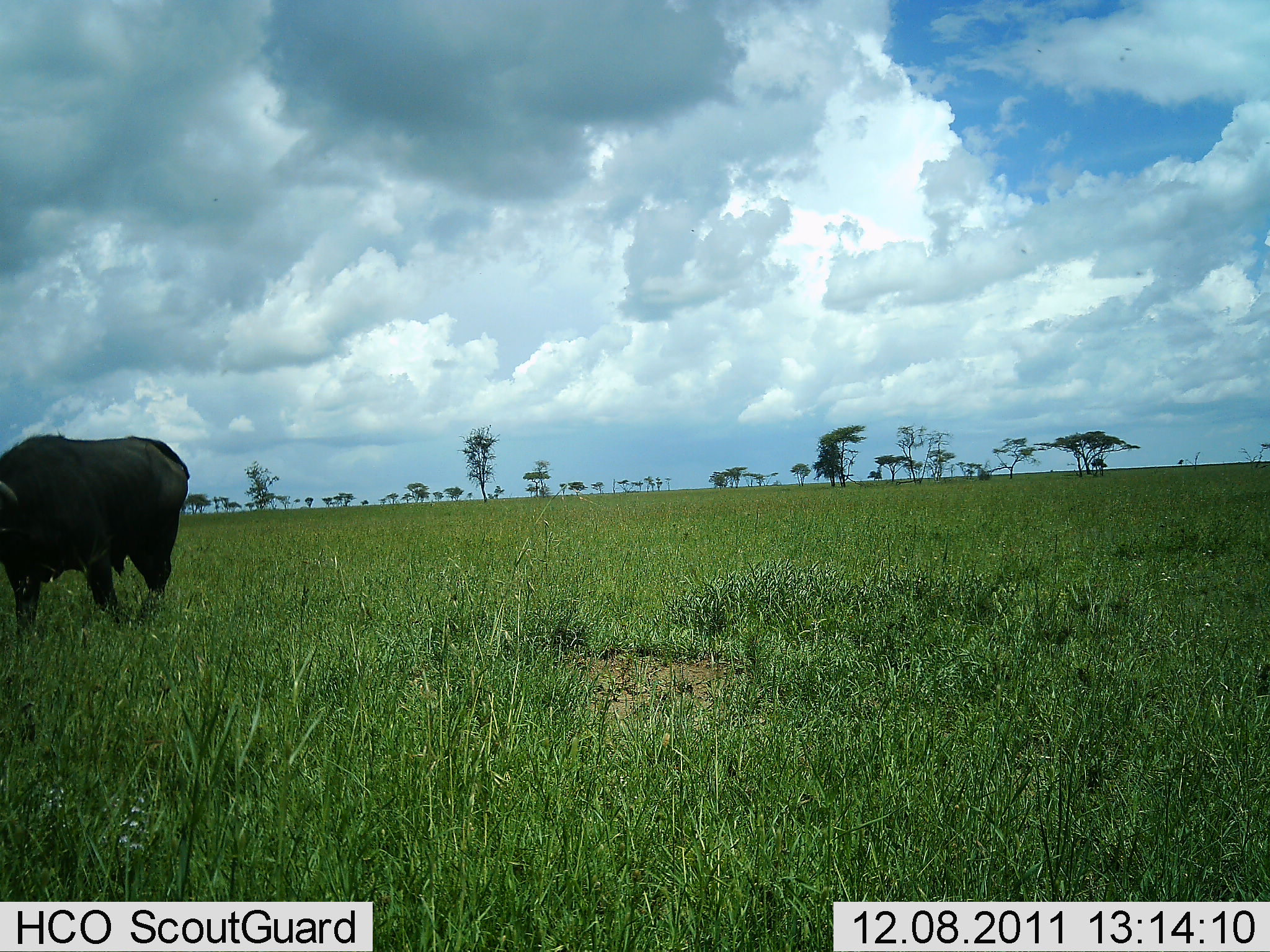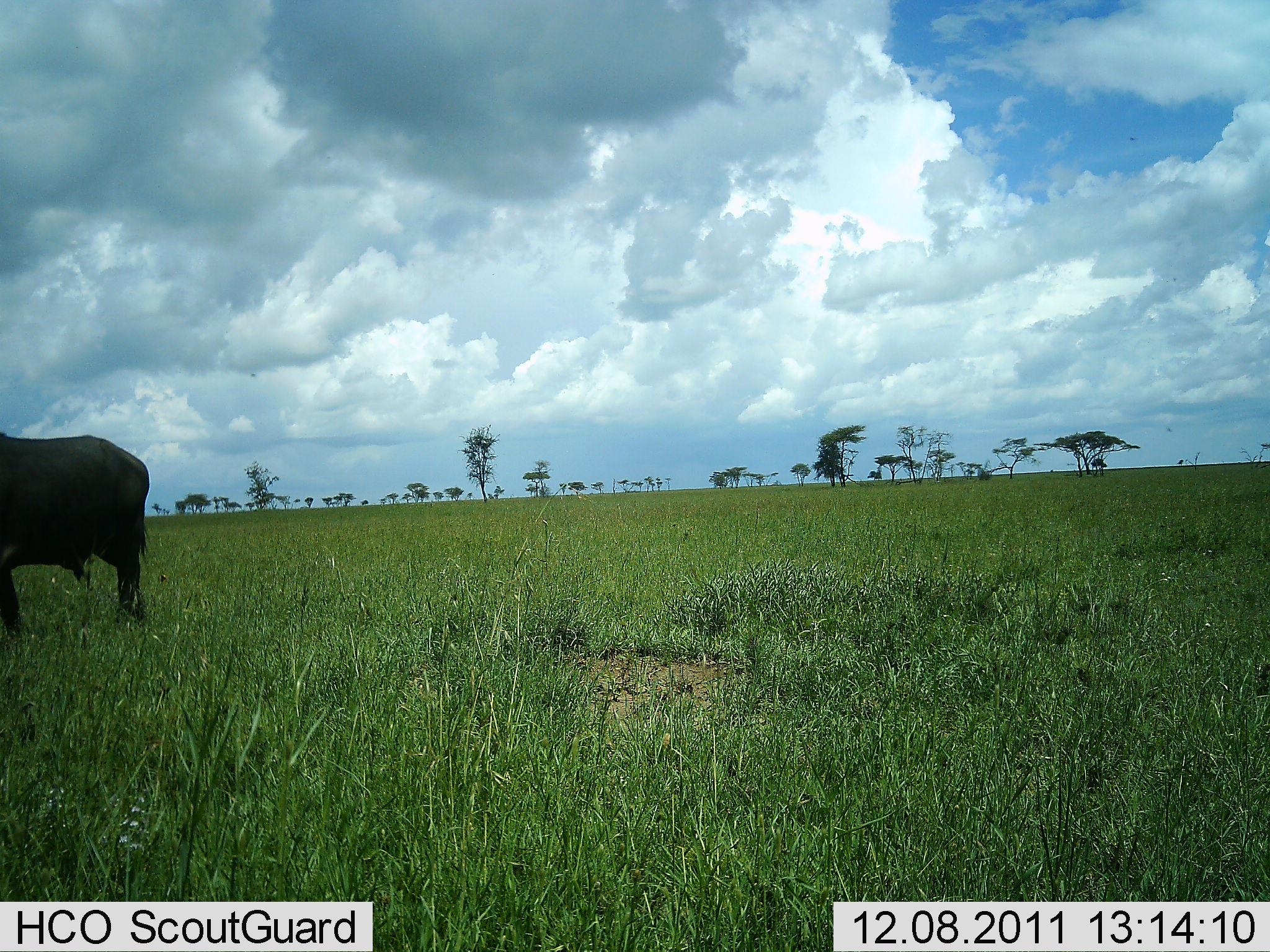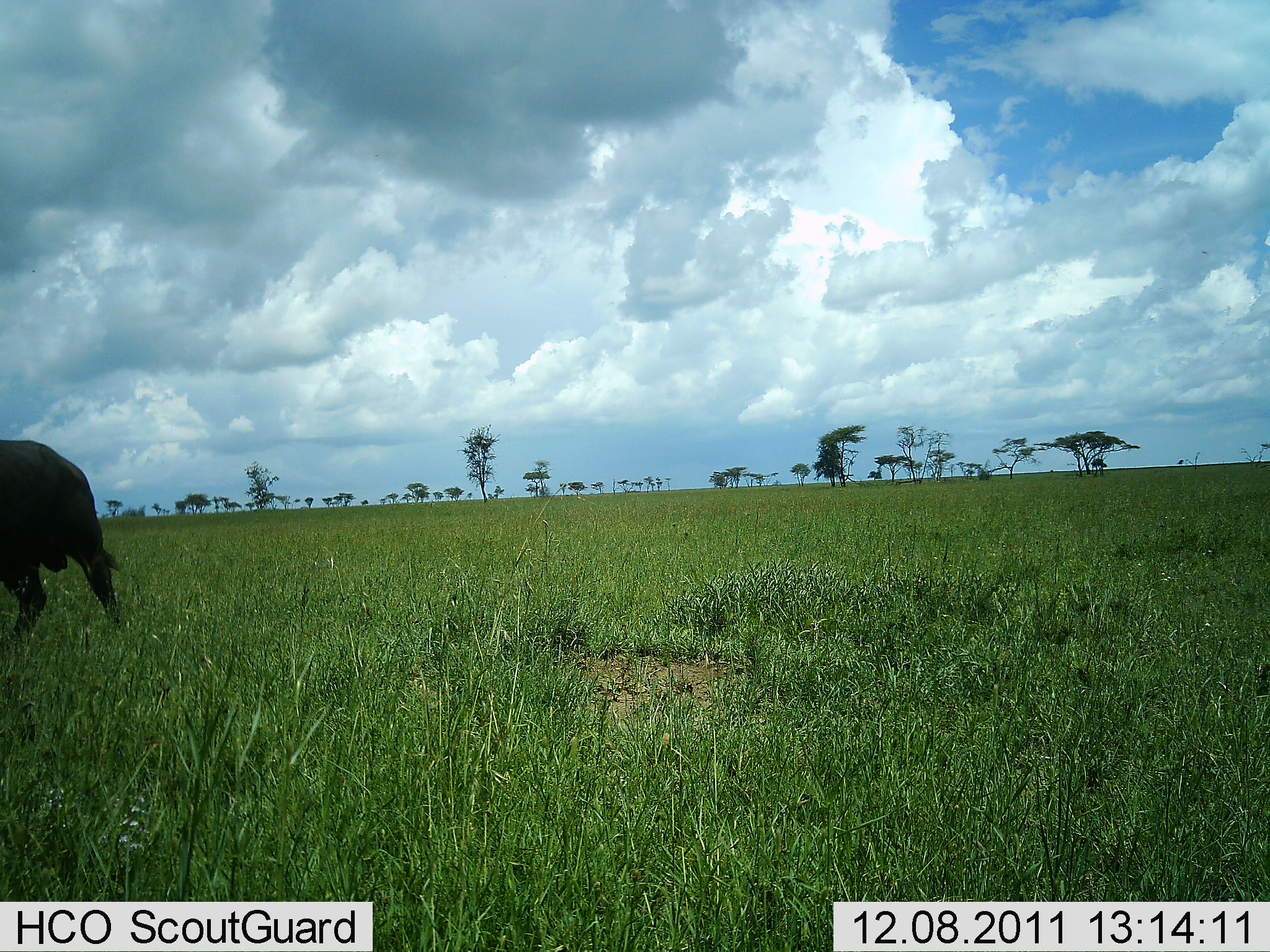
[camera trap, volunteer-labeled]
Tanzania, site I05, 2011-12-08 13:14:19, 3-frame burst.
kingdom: Animalia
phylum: Chordata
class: Mammalia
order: Artiodactyla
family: Bovidae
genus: Syncerus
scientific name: Syncerus caffer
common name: cape buffalo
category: buffalo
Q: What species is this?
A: Buffalo (cape buffalo) (Syncerus caffer).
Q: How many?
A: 1.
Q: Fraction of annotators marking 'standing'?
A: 0%.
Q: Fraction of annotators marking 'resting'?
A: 0%.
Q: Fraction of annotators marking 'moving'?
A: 100%.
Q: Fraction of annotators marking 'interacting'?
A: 0%.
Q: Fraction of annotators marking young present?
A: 0%.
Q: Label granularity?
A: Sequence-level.